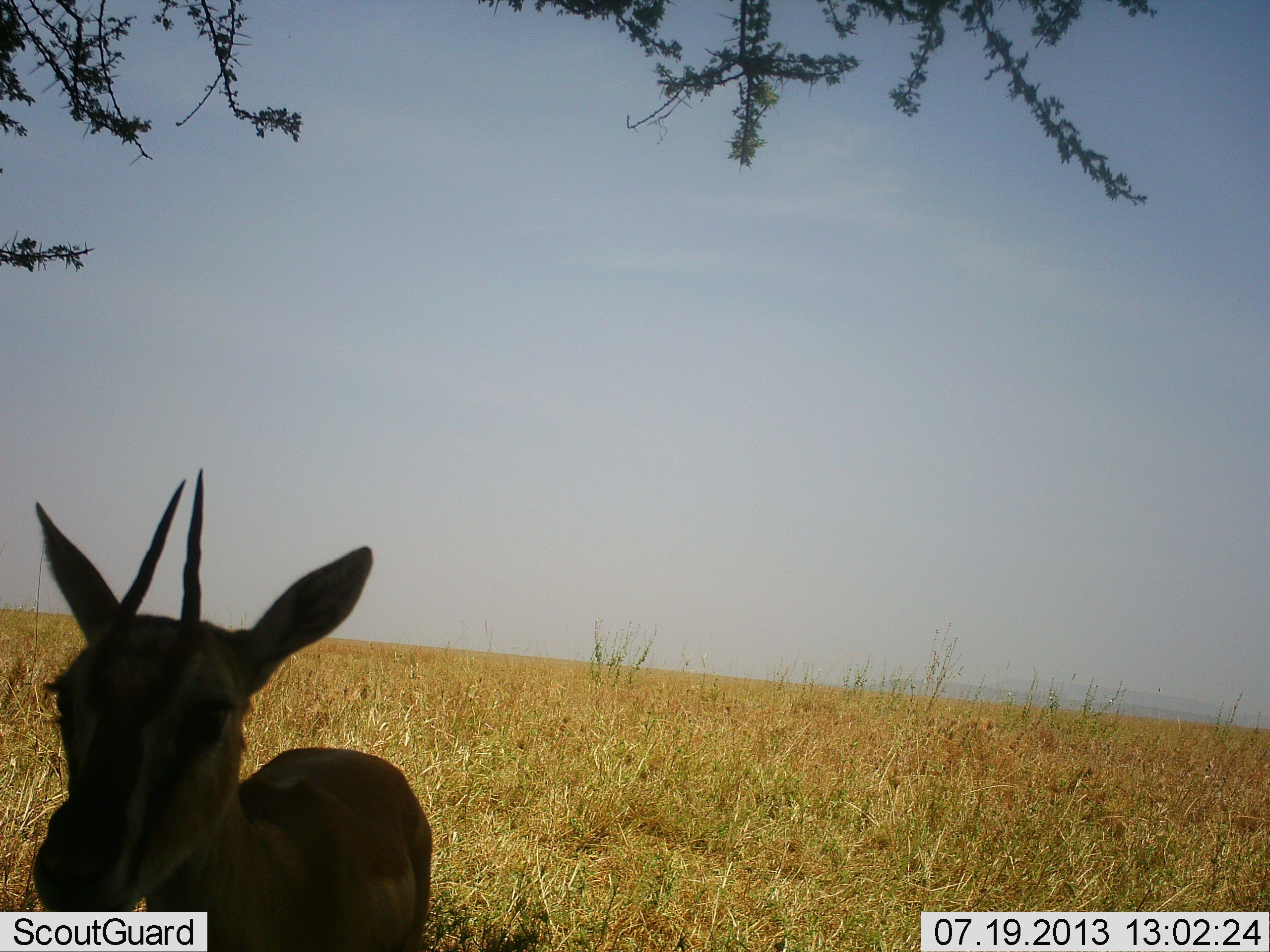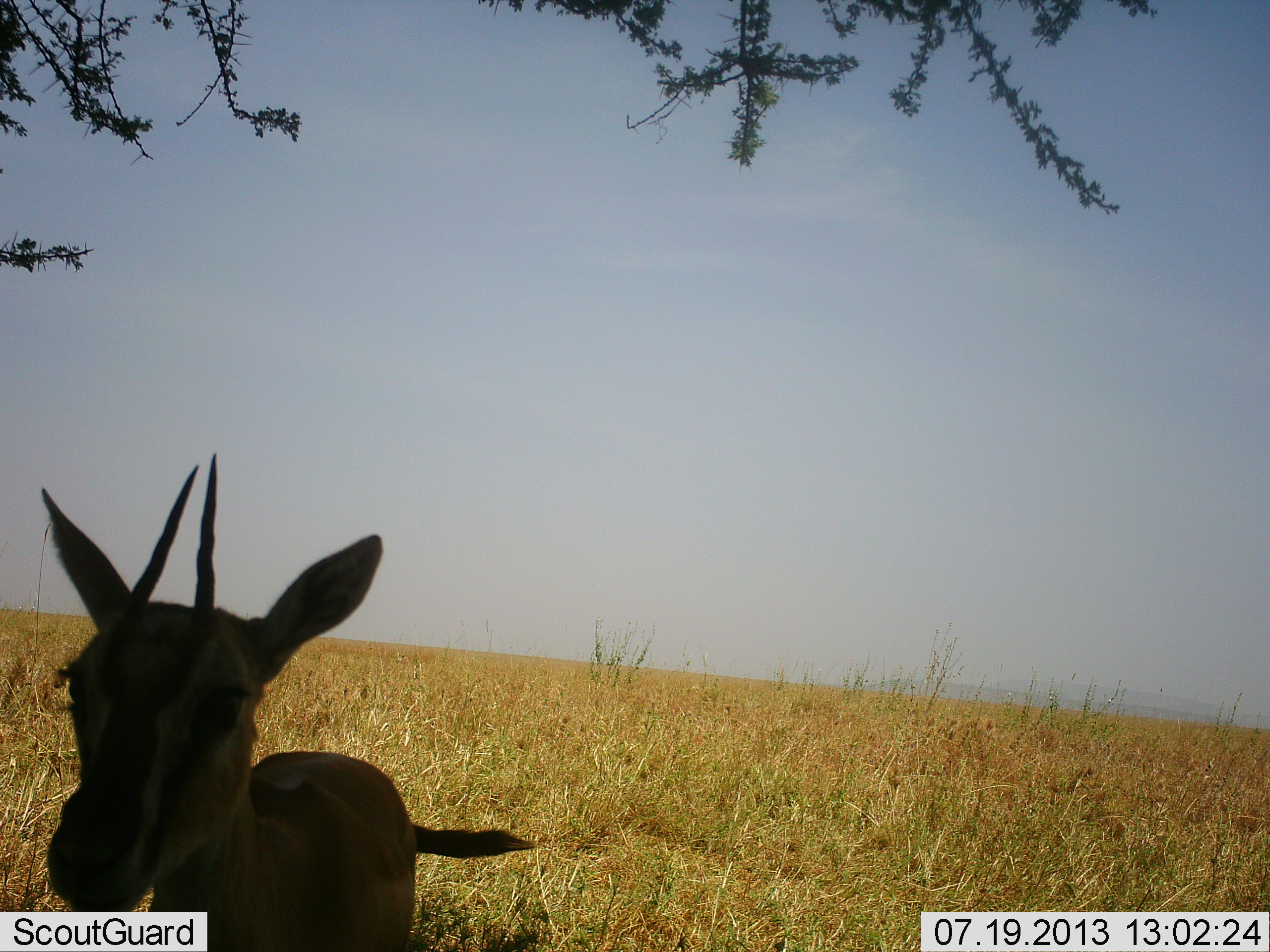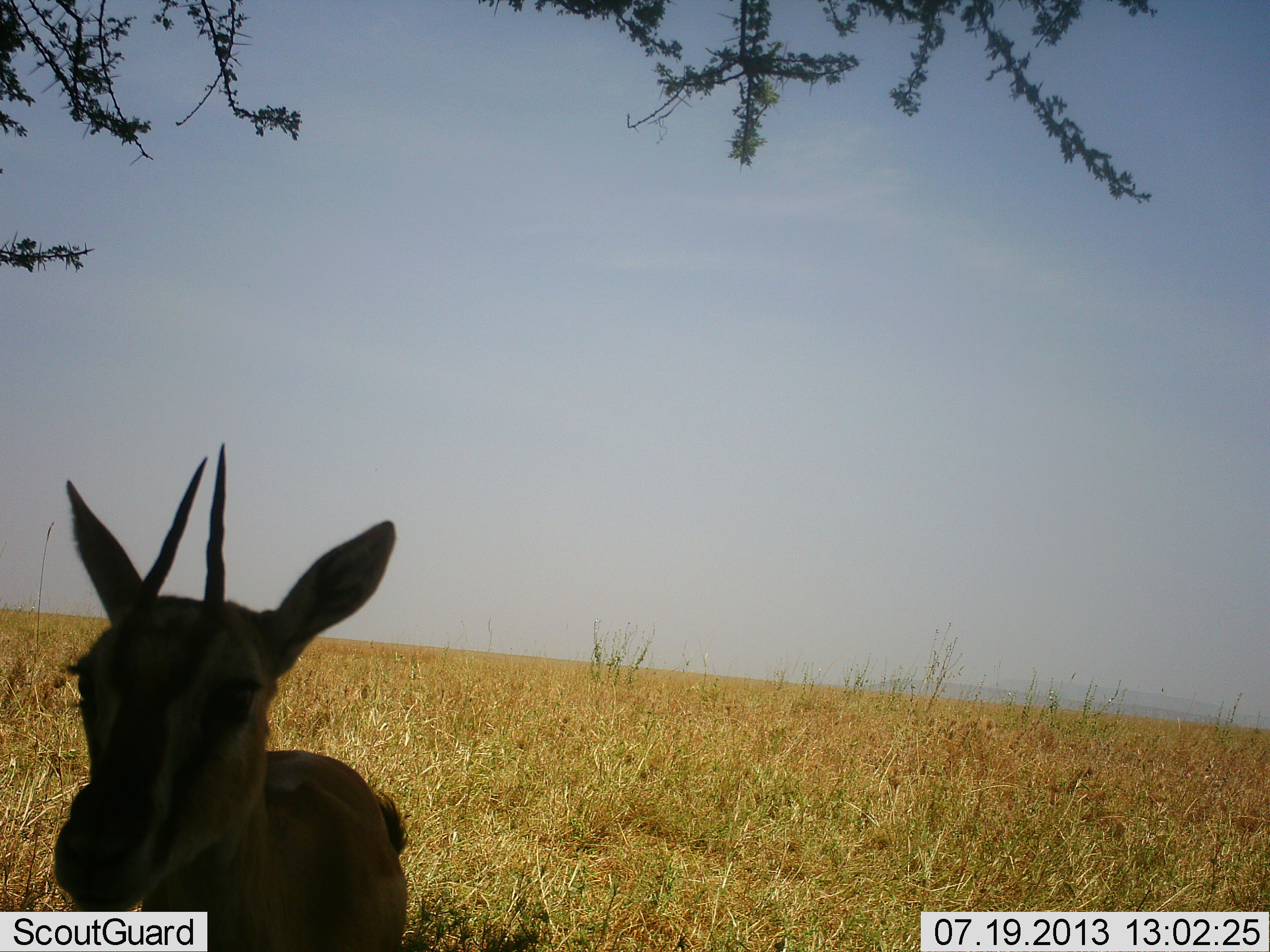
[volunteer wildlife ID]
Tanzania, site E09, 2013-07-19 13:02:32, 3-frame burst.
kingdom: Animalia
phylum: Chordata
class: Mammalia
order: Artiodactyla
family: Bovidae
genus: Eudorcas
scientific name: Eudorcas thomsonii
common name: thomson's gazelle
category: gazellethomsons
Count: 1.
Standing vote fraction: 100%.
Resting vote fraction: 0%.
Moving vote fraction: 0%.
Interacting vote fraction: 0%.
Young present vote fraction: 8%.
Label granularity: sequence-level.